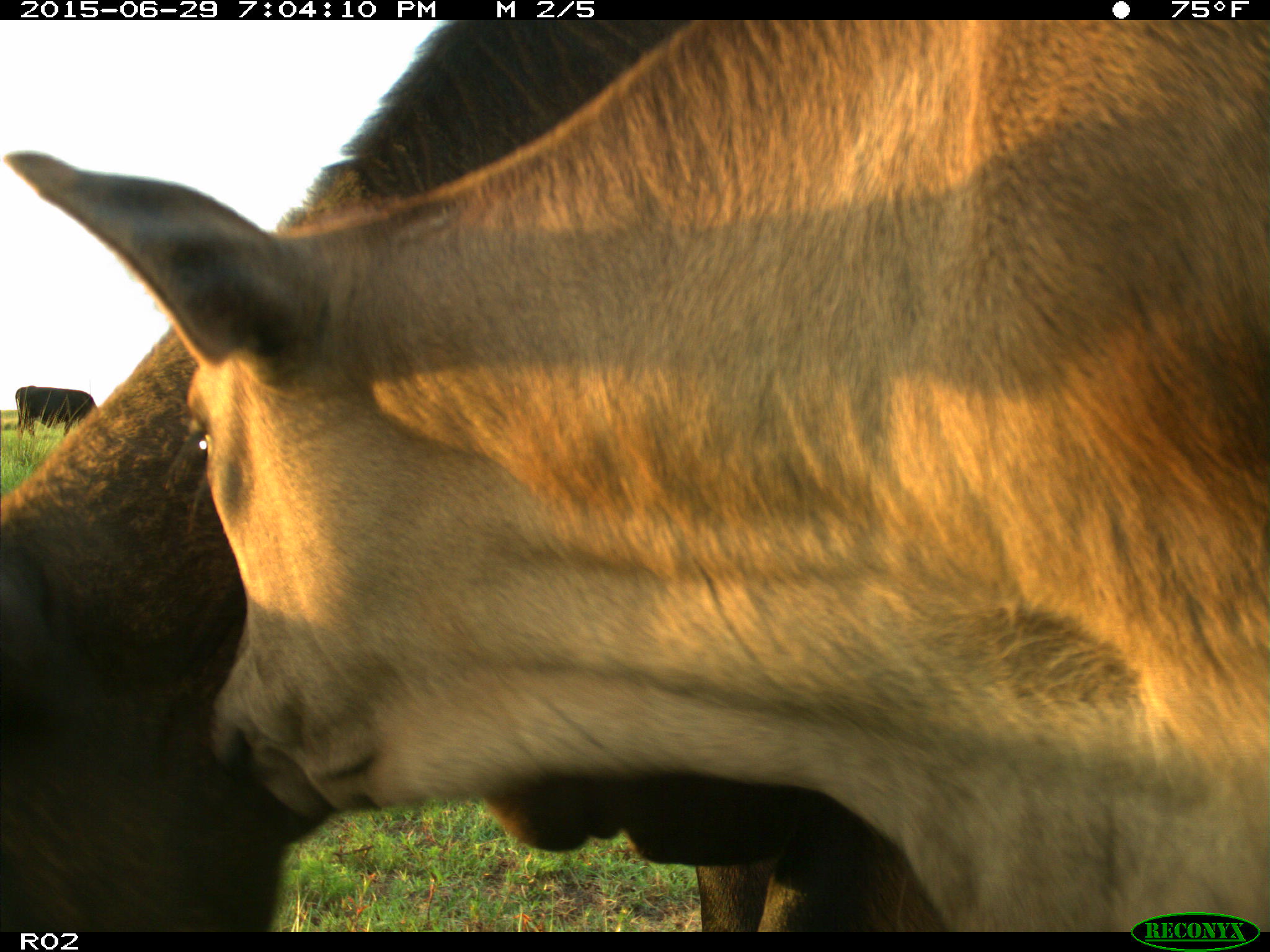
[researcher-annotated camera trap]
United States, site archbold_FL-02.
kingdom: Animalia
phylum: Chordata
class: Mammalia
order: Artiodactyla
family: Bovidae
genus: Bos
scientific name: Bos taurus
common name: domestic cow